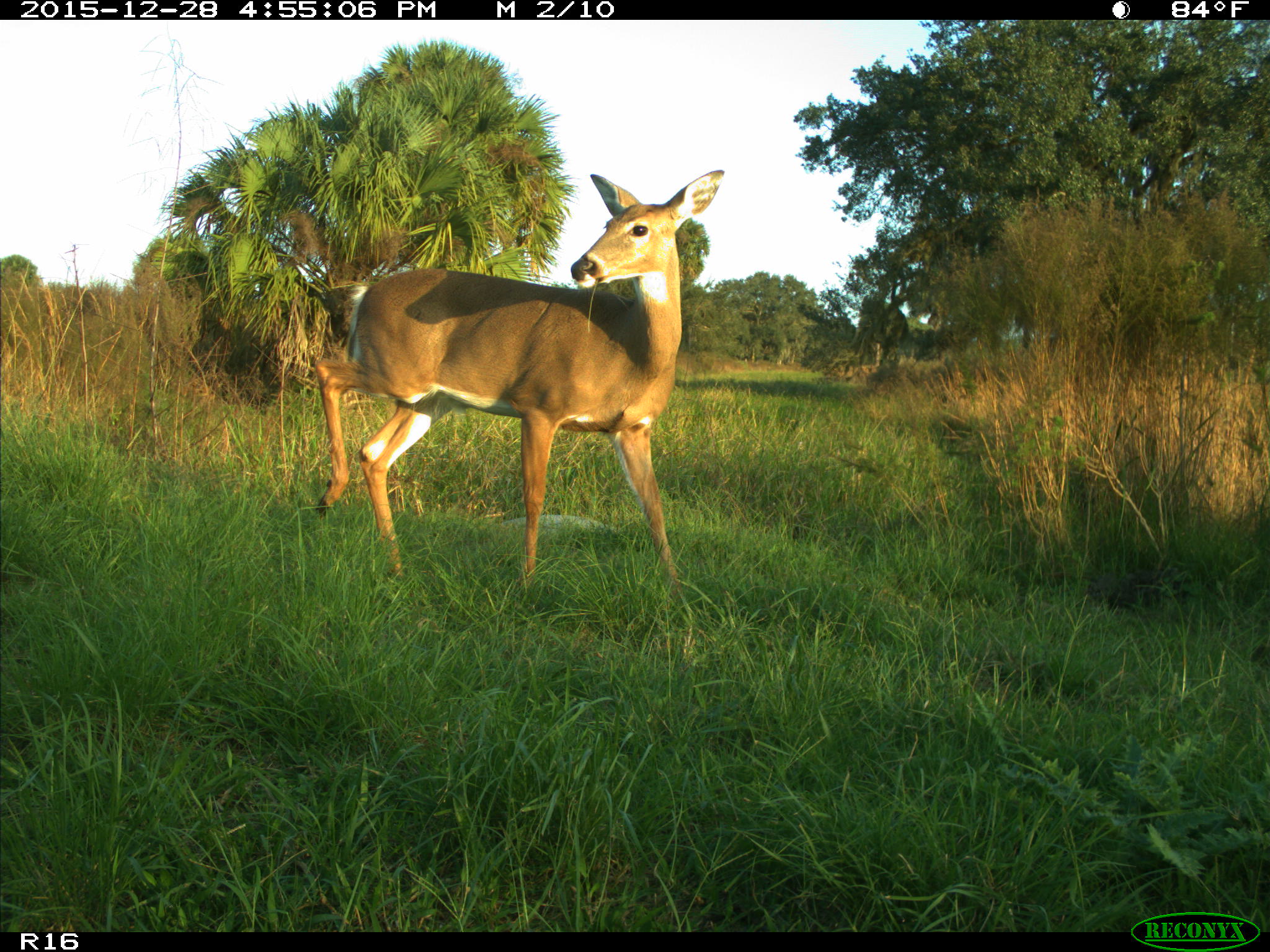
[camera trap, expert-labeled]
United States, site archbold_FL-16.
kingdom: Animalia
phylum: Chordata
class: Mammalia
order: Artiodactyla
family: Cervidae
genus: Odocoileus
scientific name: Odocoileus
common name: deer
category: unidentified deer